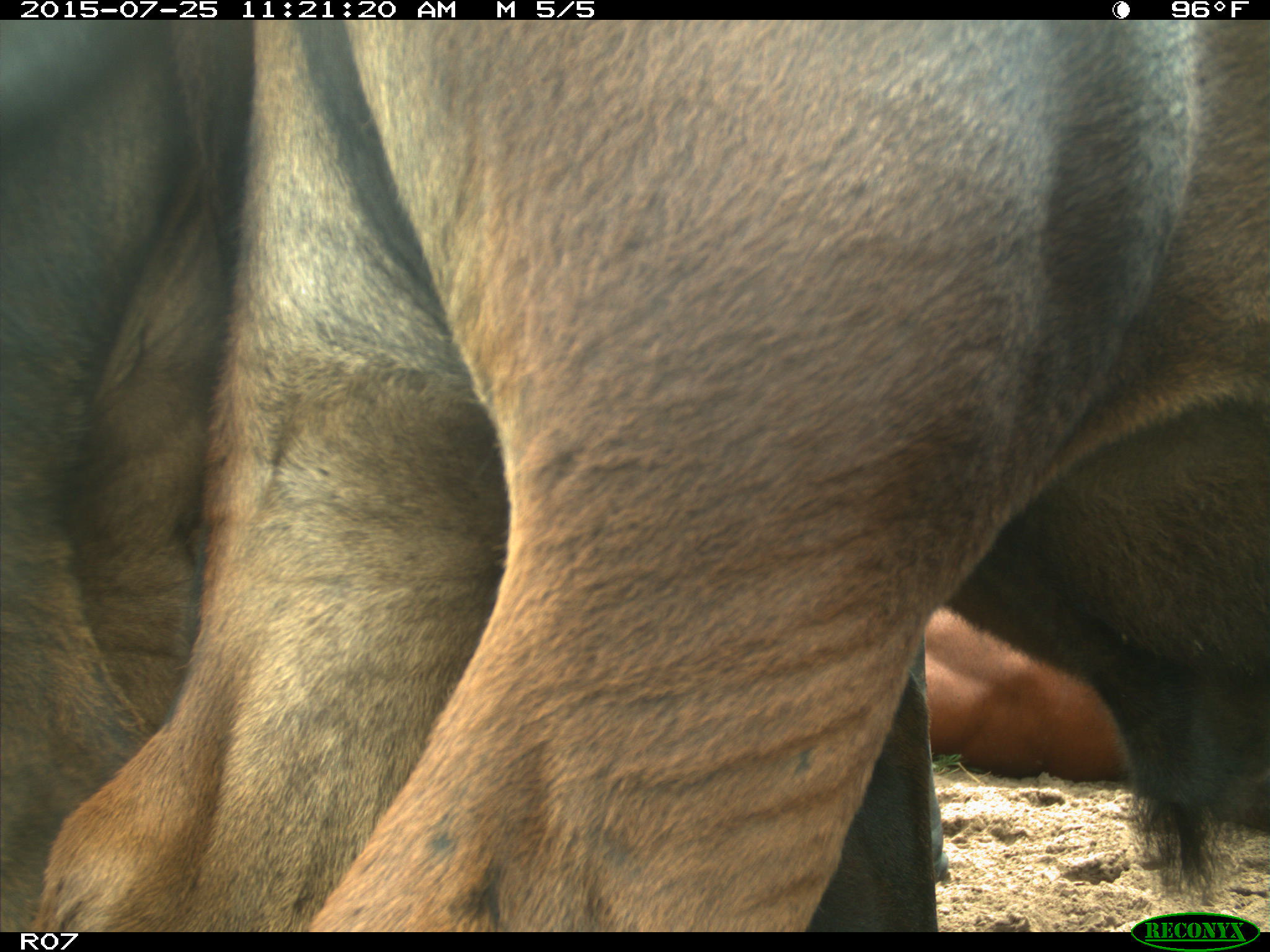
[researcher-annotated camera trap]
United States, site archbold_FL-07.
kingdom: Animalia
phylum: Chordata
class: Mammalia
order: Artiodactyla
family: Bovidae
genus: Bos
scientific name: Bos taurus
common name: domestic cow